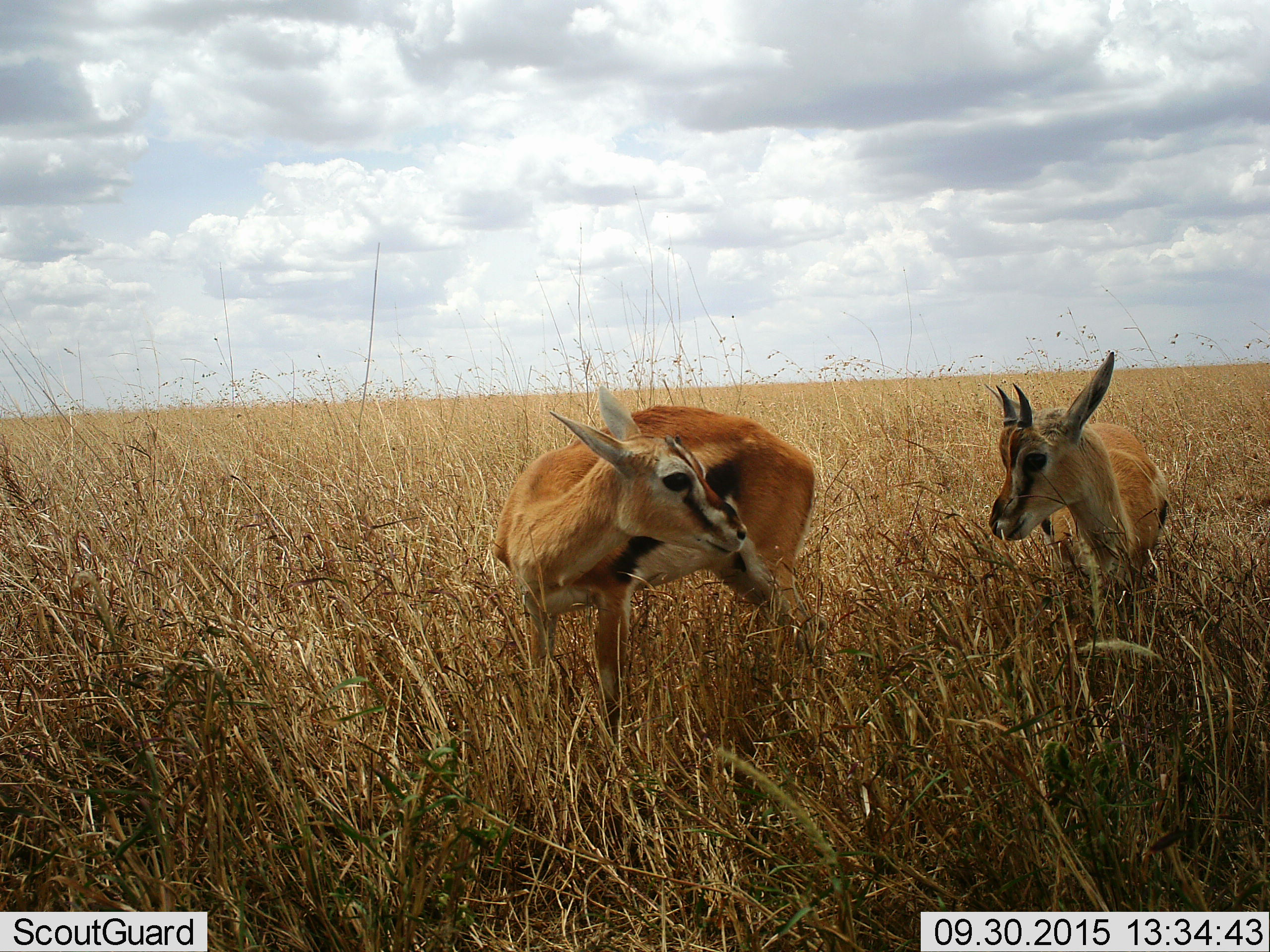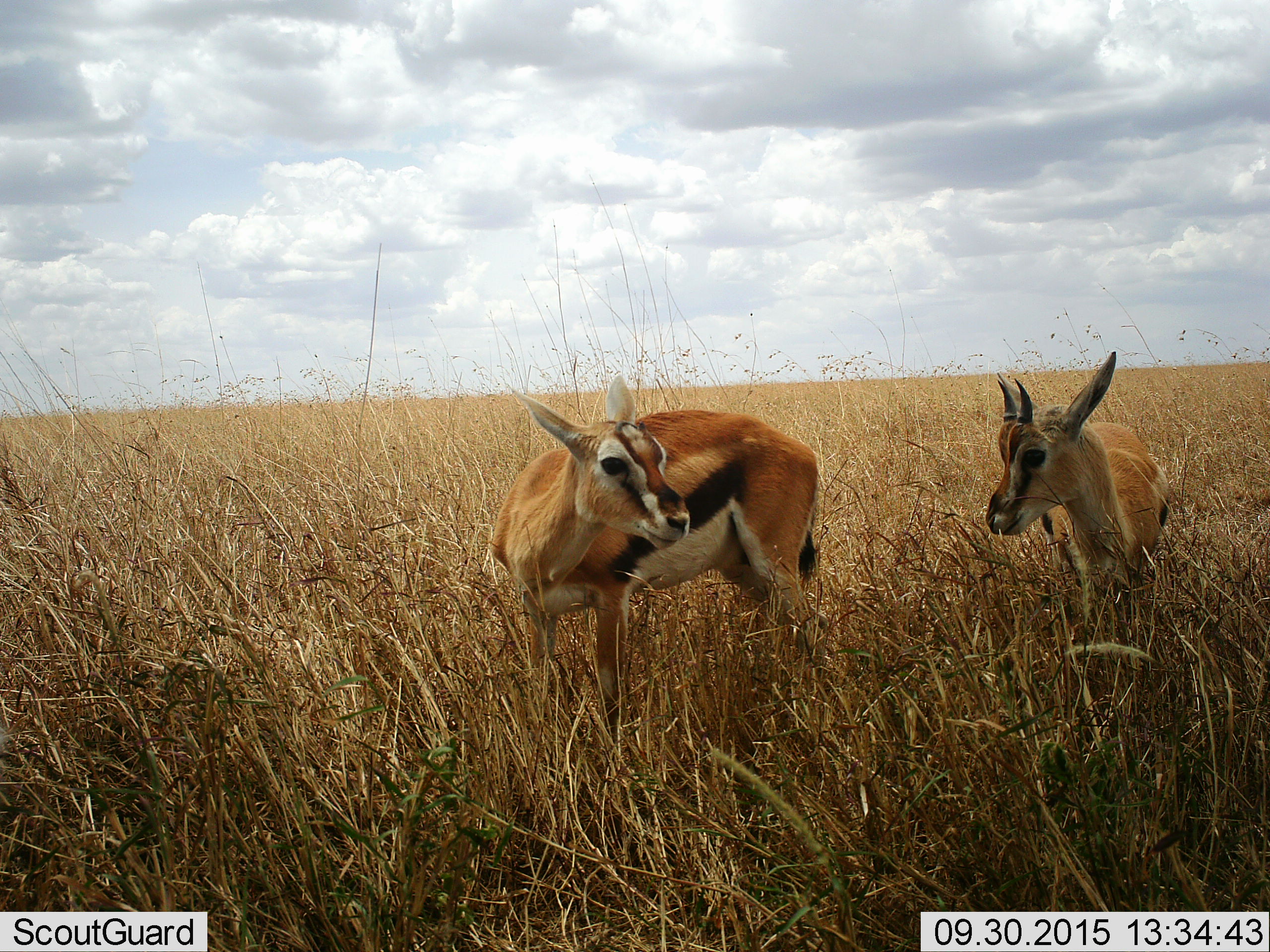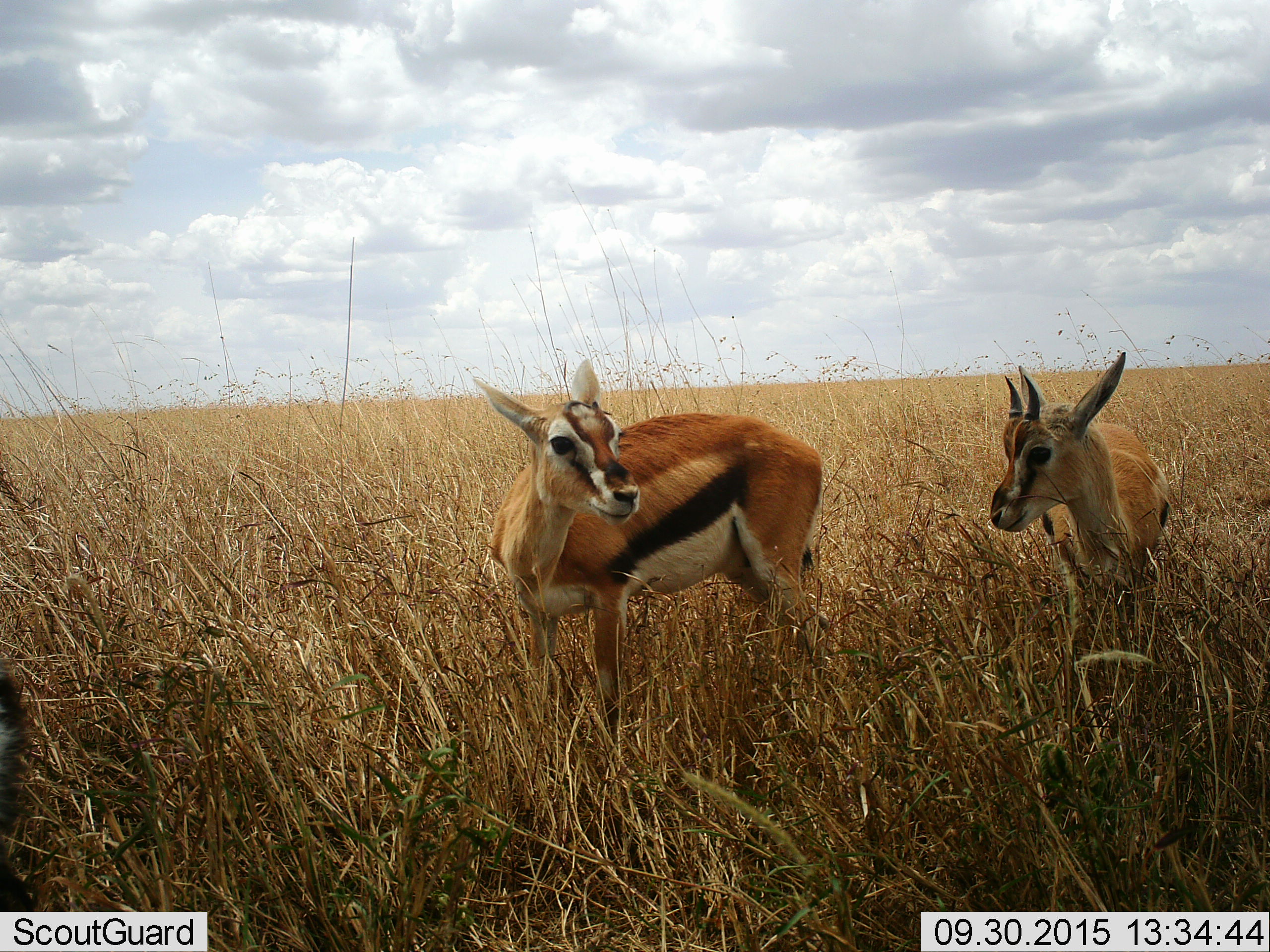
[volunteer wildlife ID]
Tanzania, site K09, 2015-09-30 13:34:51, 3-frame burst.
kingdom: Animalia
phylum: Chordata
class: Mammalia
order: Artiodactyla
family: Bovidae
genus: Eudorcas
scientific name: Eudorcas thomsonii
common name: thomson's gazelle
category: gazellethomsons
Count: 2.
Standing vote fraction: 100%.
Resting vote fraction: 0%.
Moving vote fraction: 0%.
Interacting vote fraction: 30%.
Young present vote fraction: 0%.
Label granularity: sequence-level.